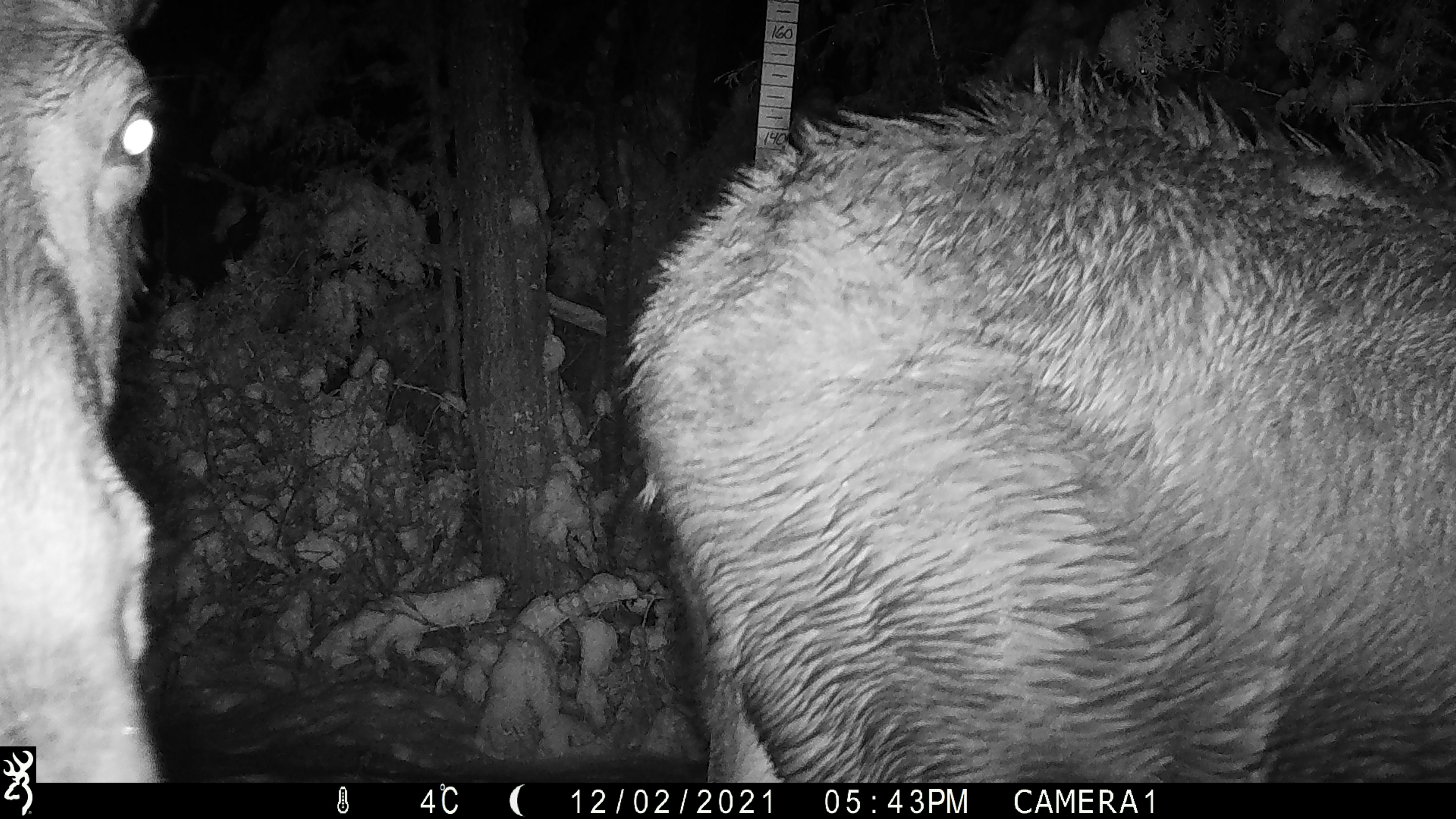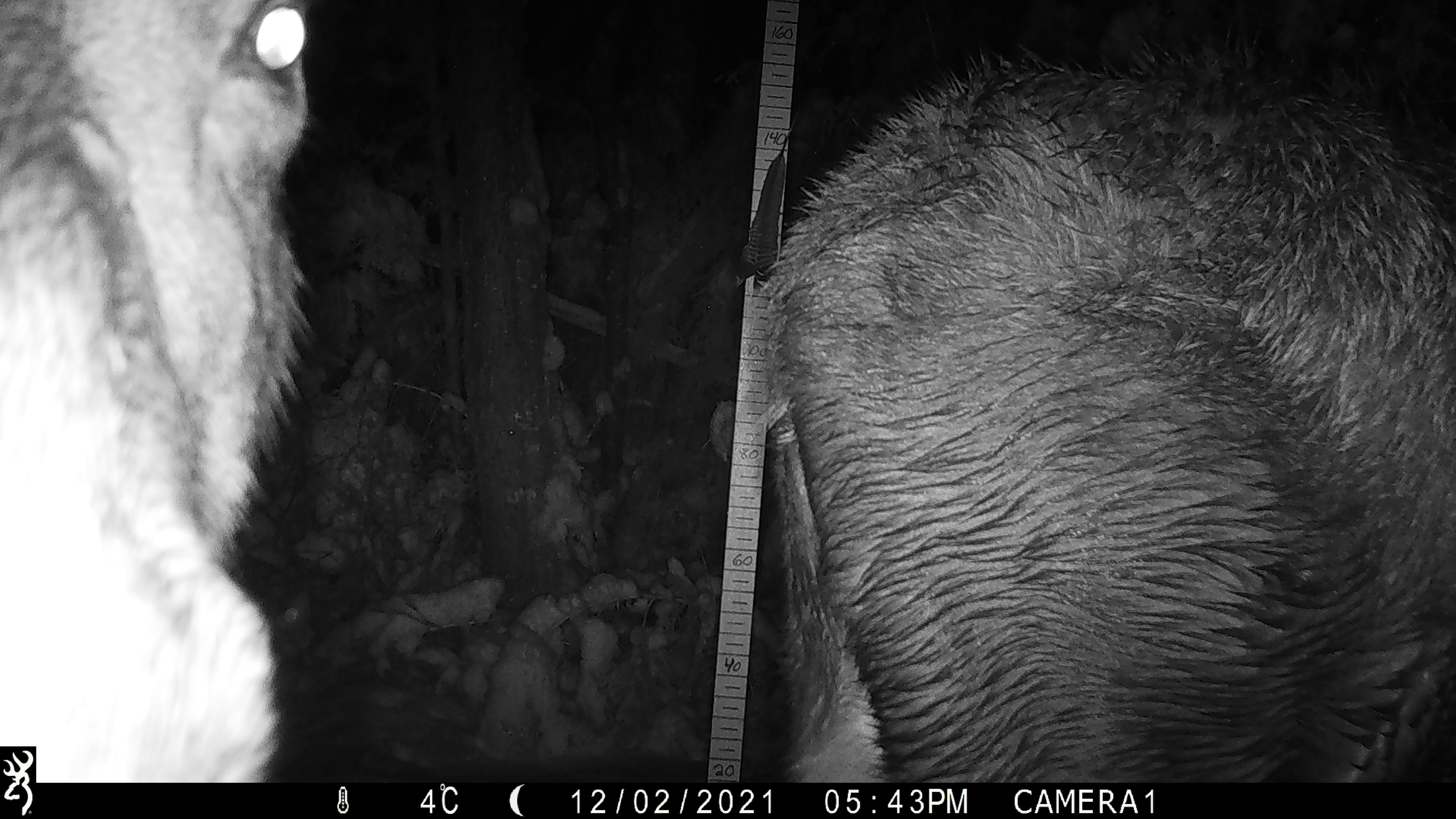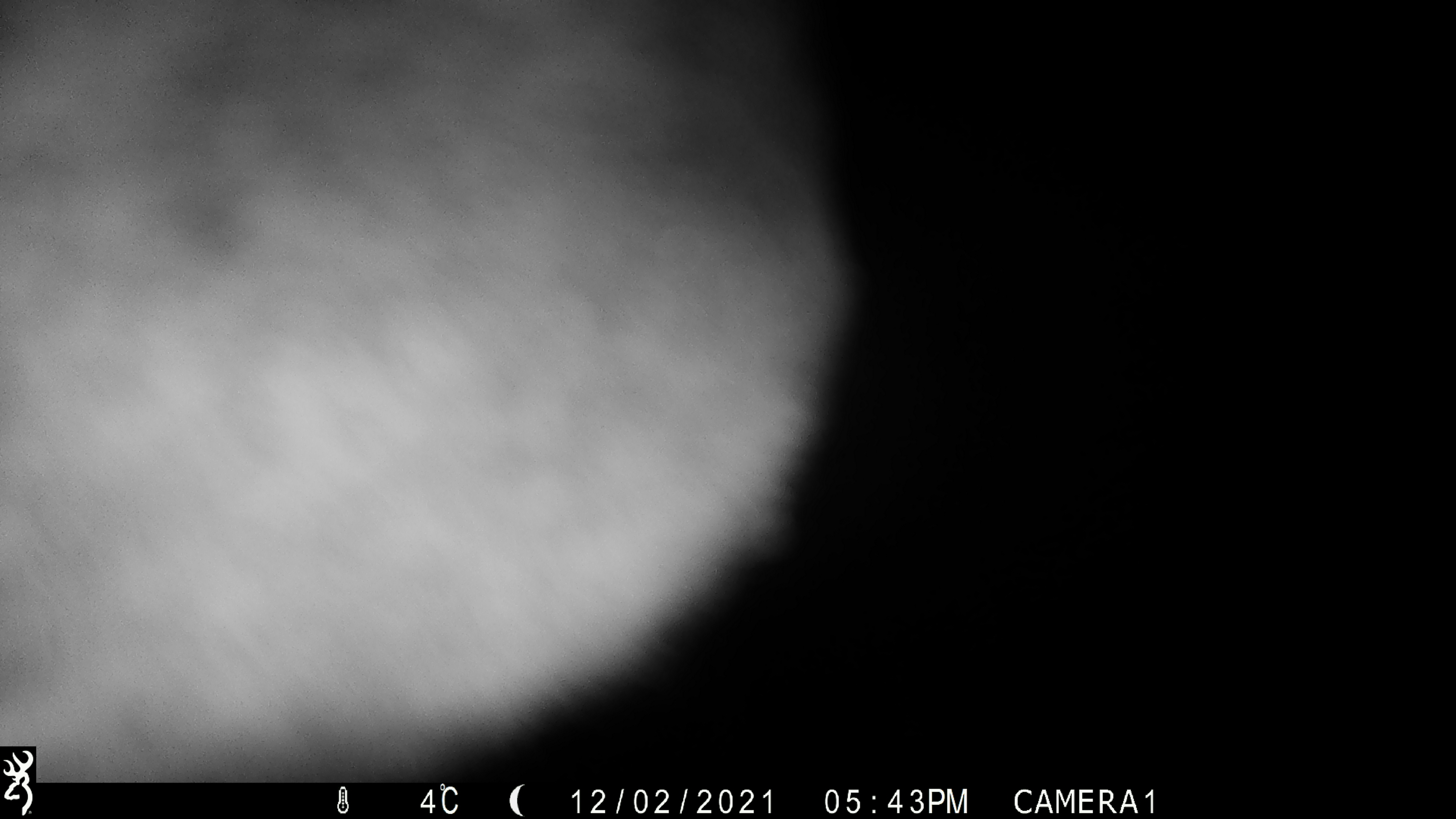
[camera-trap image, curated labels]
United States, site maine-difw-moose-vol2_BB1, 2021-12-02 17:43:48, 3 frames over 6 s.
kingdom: Animalia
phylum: Chordata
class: Mammalia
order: Artiodactyla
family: Cervidae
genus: Alces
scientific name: Alces alces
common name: moose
Moose (Alces alces).